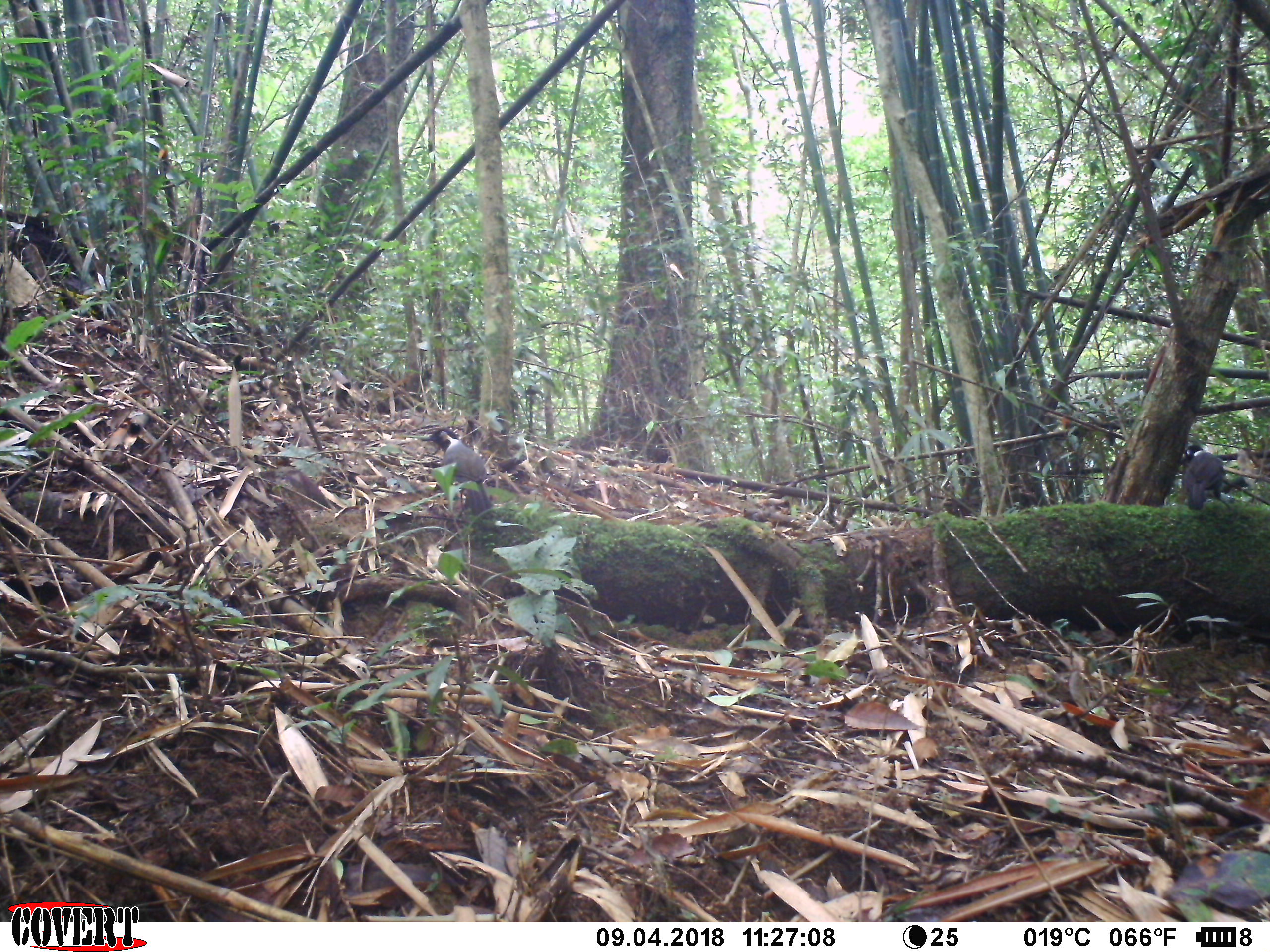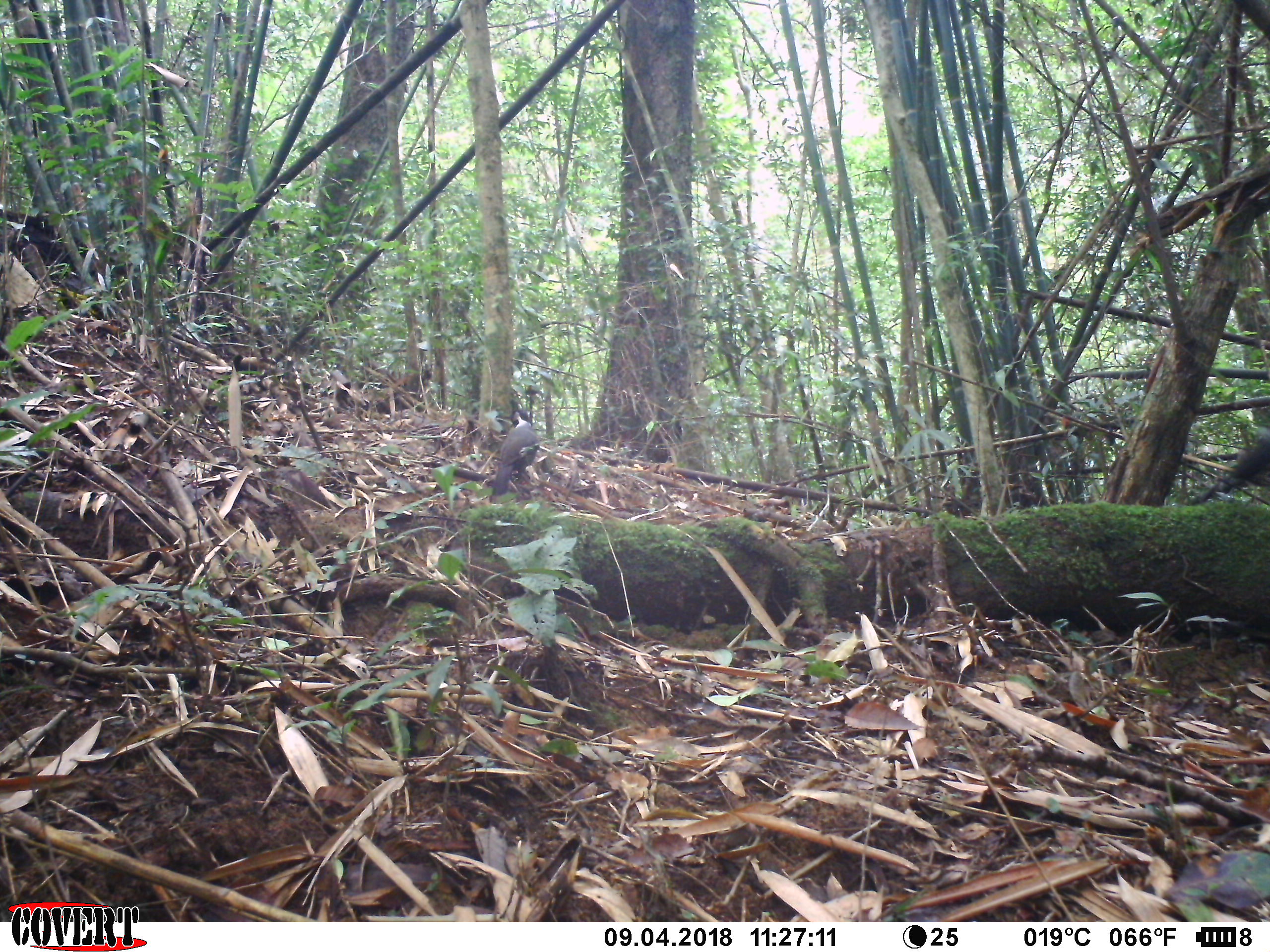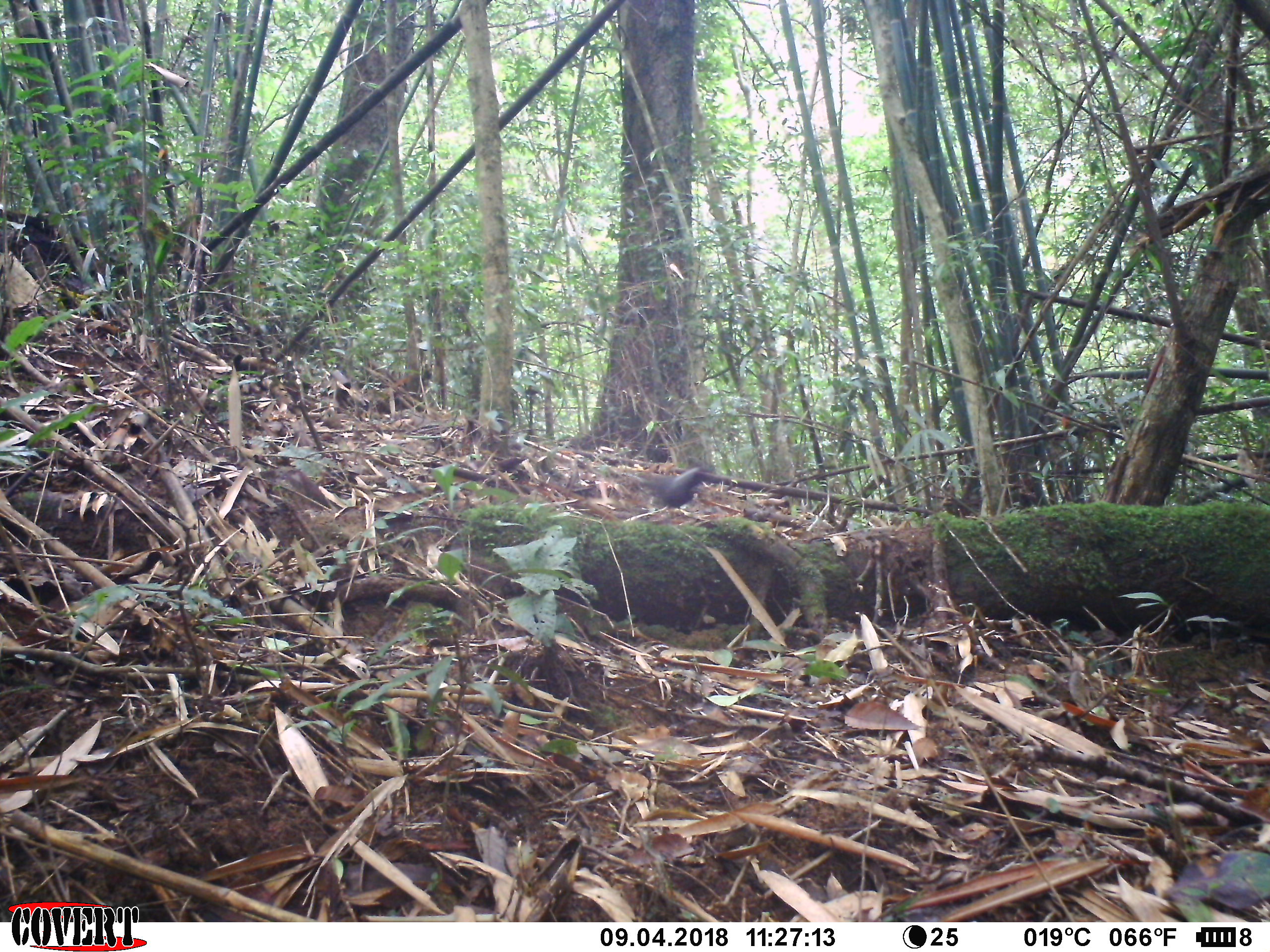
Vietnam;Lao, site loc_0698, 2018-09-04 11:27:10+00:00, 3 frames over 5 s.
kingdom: Animalia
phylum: Chordata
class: Aves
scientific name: Aves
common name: bird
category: unidentified bird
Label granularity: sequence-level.